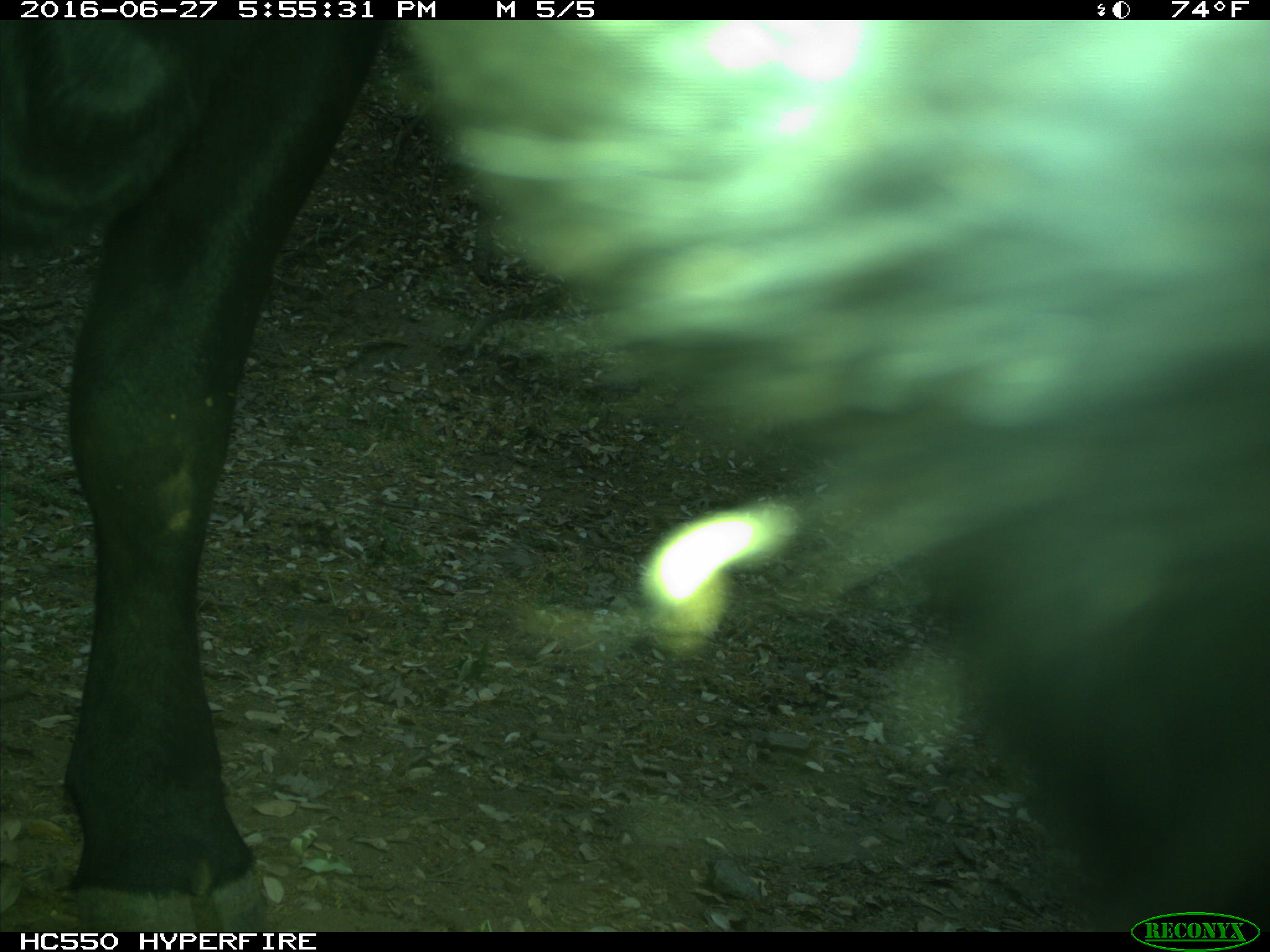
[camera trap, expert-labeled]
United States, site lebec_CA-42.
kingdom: Animalia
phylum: Chordata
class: Mammalia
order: Artiodactyla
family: Bovidae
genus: Bos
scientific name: Bos taurus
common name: domestic cow